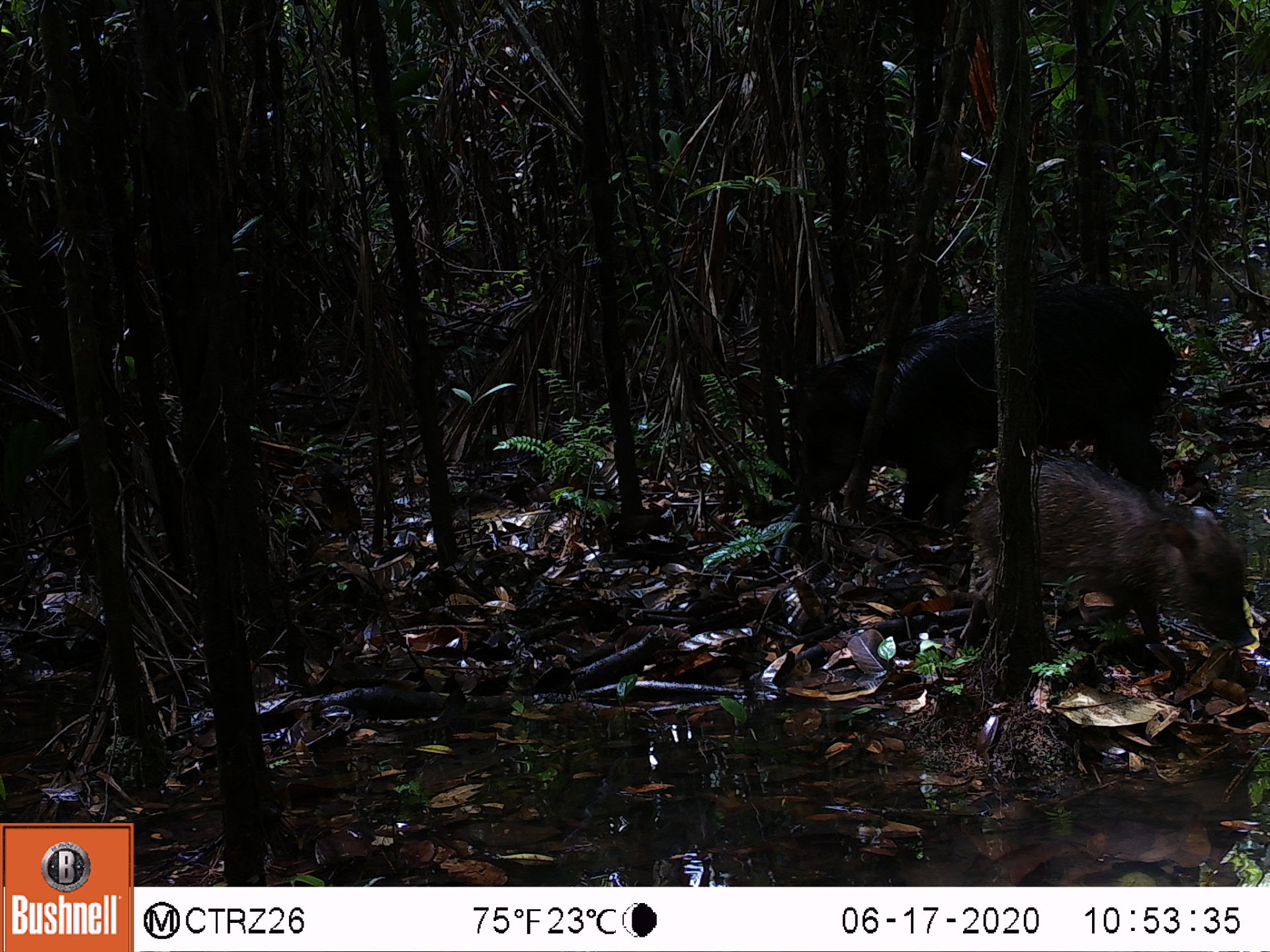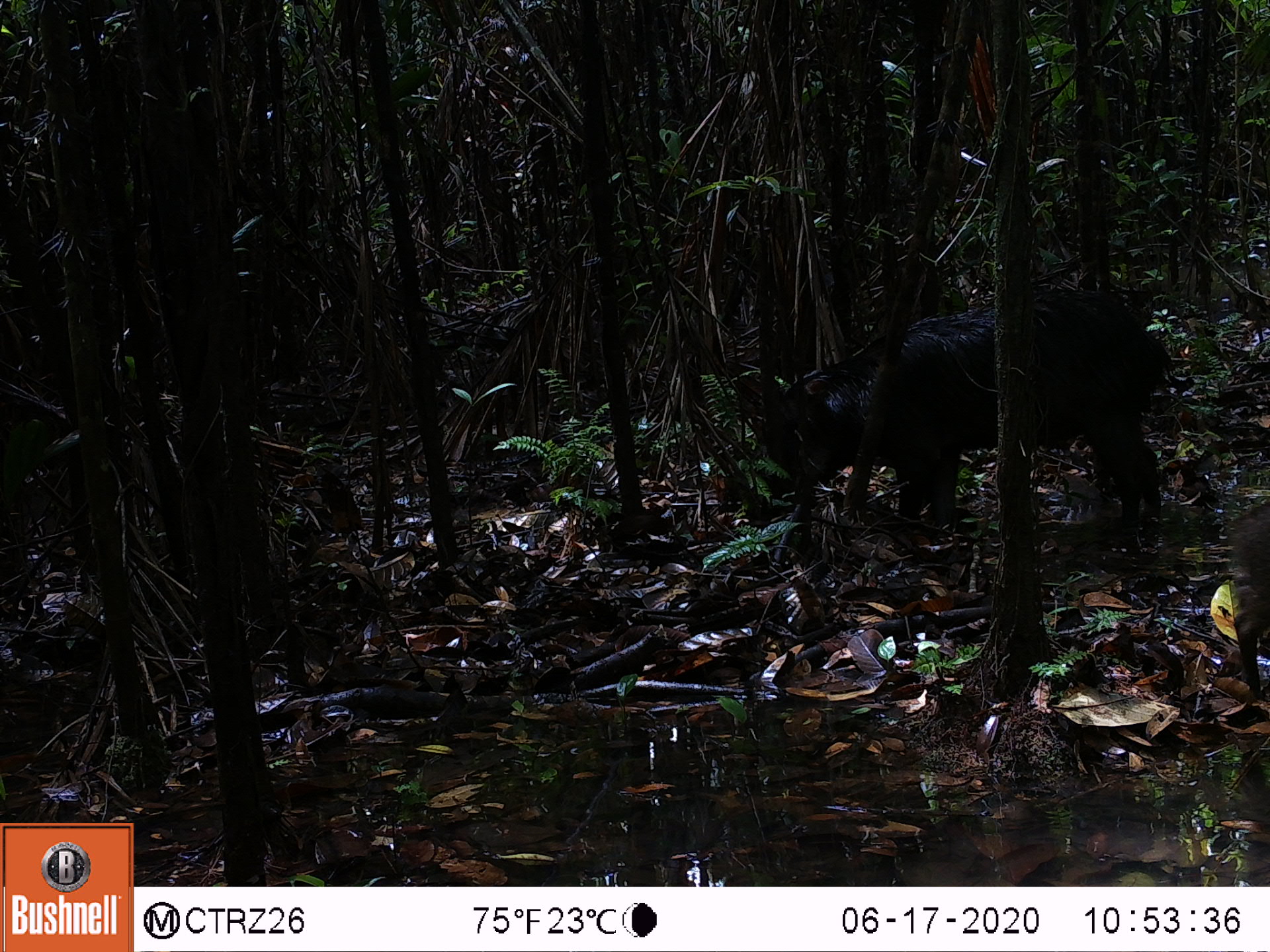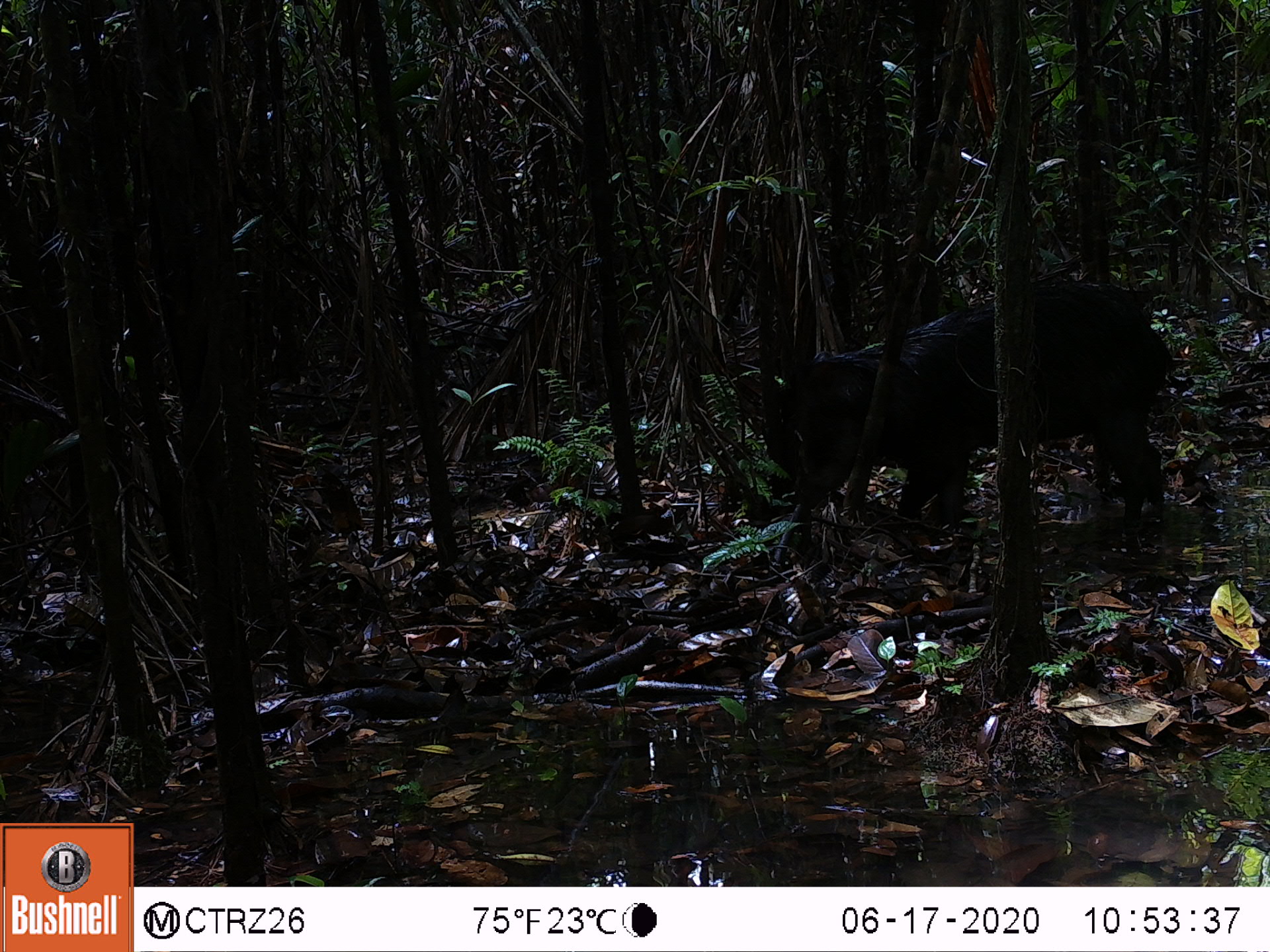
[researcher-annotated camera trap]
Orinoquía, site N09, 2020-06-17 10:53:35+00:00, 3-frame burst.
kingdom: Animalia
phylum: Chordata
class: Mammalia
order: Artiodactyla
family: Tayassuidae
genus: Tayassu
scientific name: Tayassu pecari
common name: white-lipped peccary